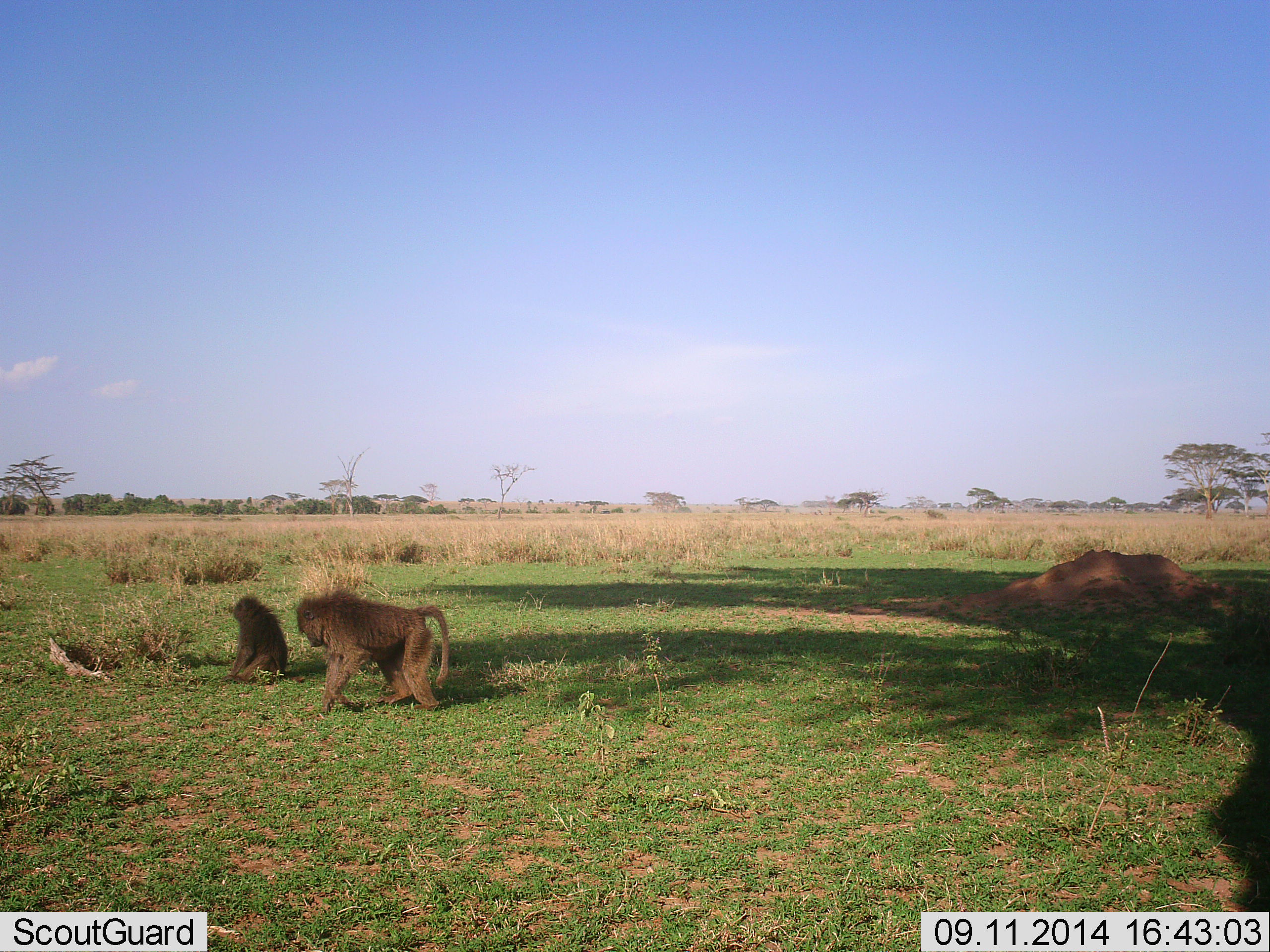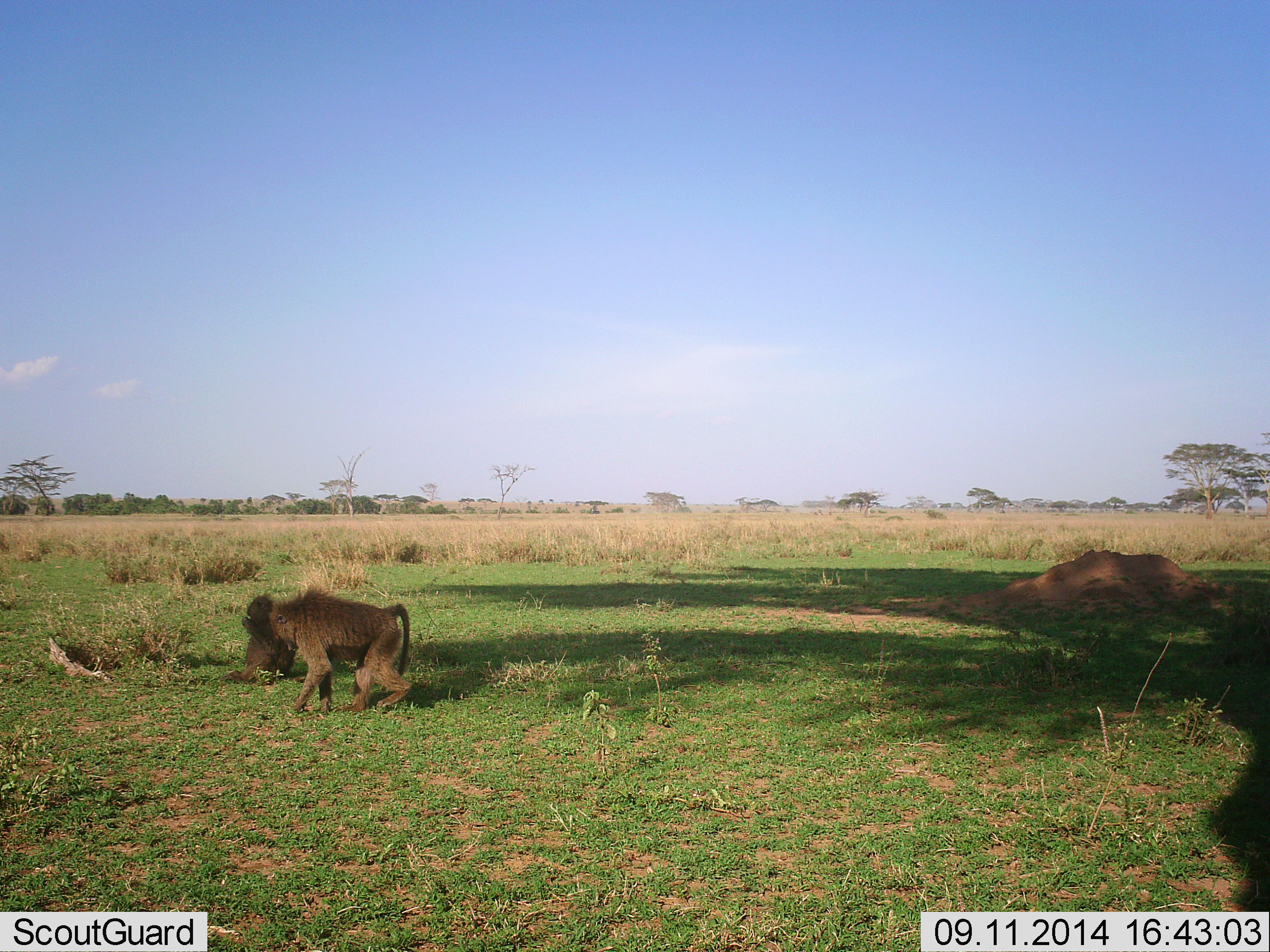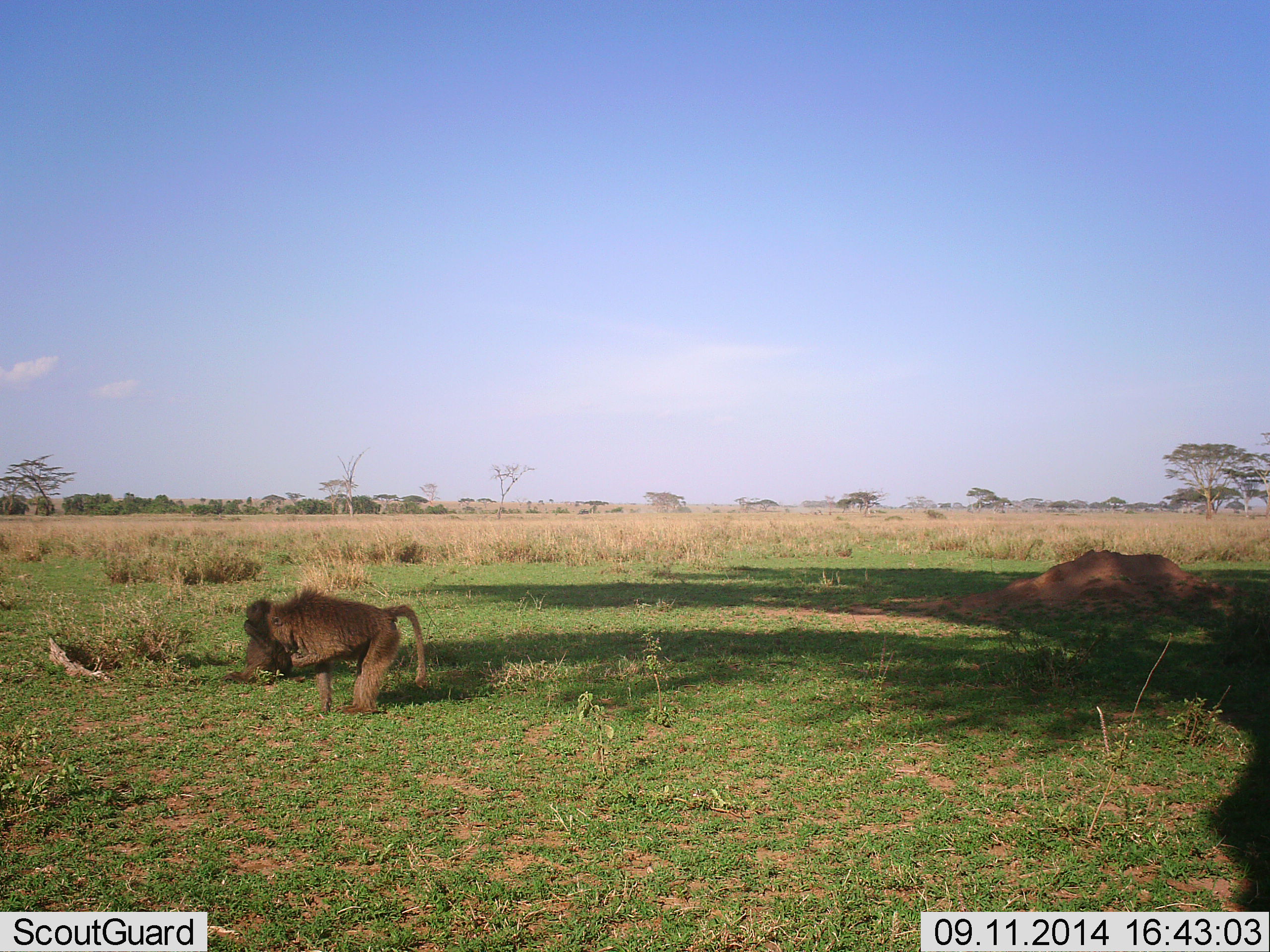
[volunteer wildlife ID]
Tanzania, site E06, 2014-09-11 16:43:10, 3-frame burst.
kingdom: Animalia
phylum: Chordata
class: Mammalia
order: Primates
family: Cercopithecidae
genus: Papio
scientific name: Papio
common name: baboon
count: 2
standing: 30%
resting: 30%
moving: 50%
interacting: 10%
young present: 20%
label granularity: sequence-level